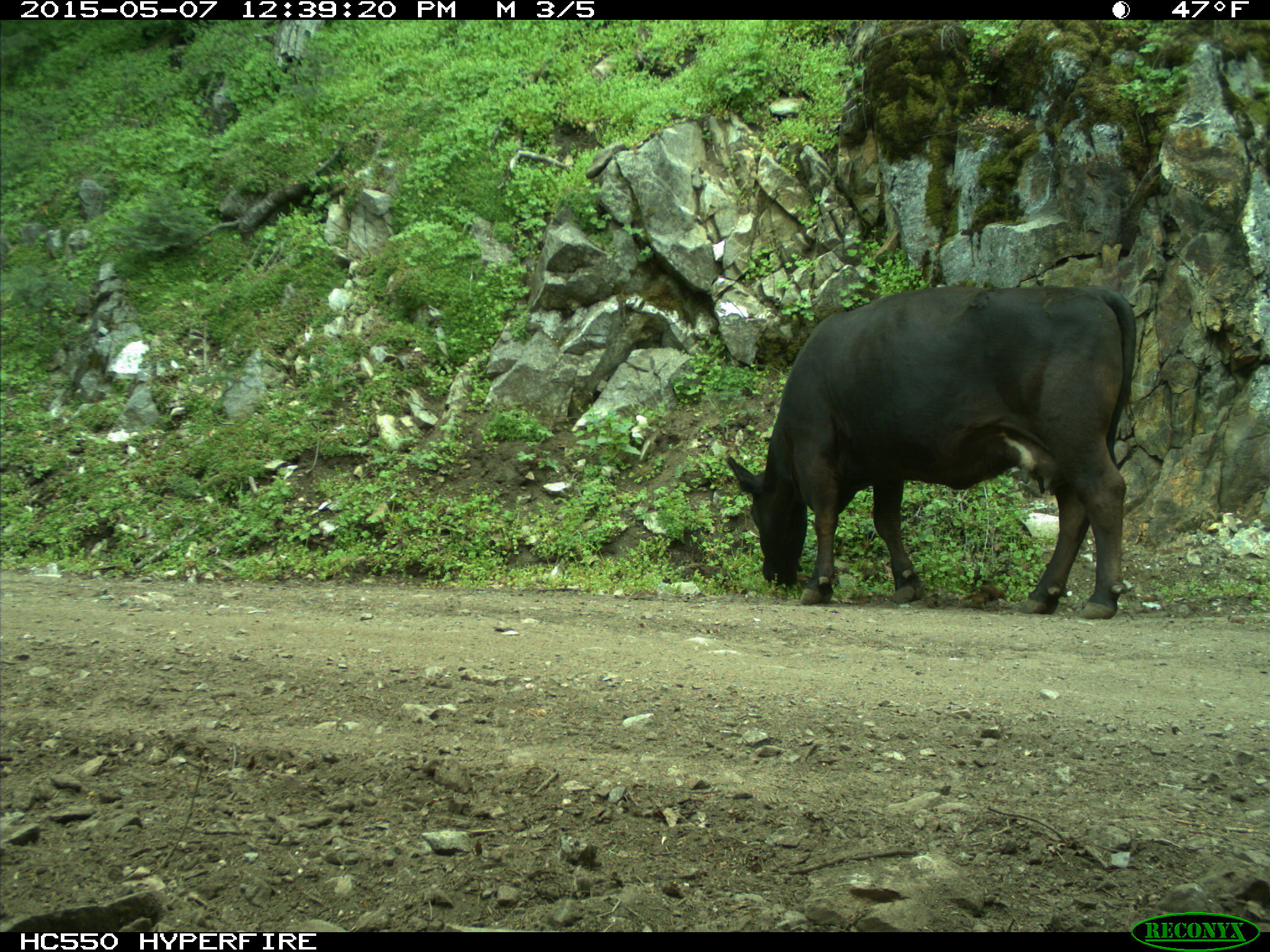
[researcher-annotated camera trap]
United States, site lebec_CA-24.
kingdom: Animalia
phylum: Chordata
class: Mammalia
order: Artiodactyla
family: Bovidae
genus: Bos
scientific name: Bos taurus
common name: domestic cow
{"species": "Bos taurus (domestic cow)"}